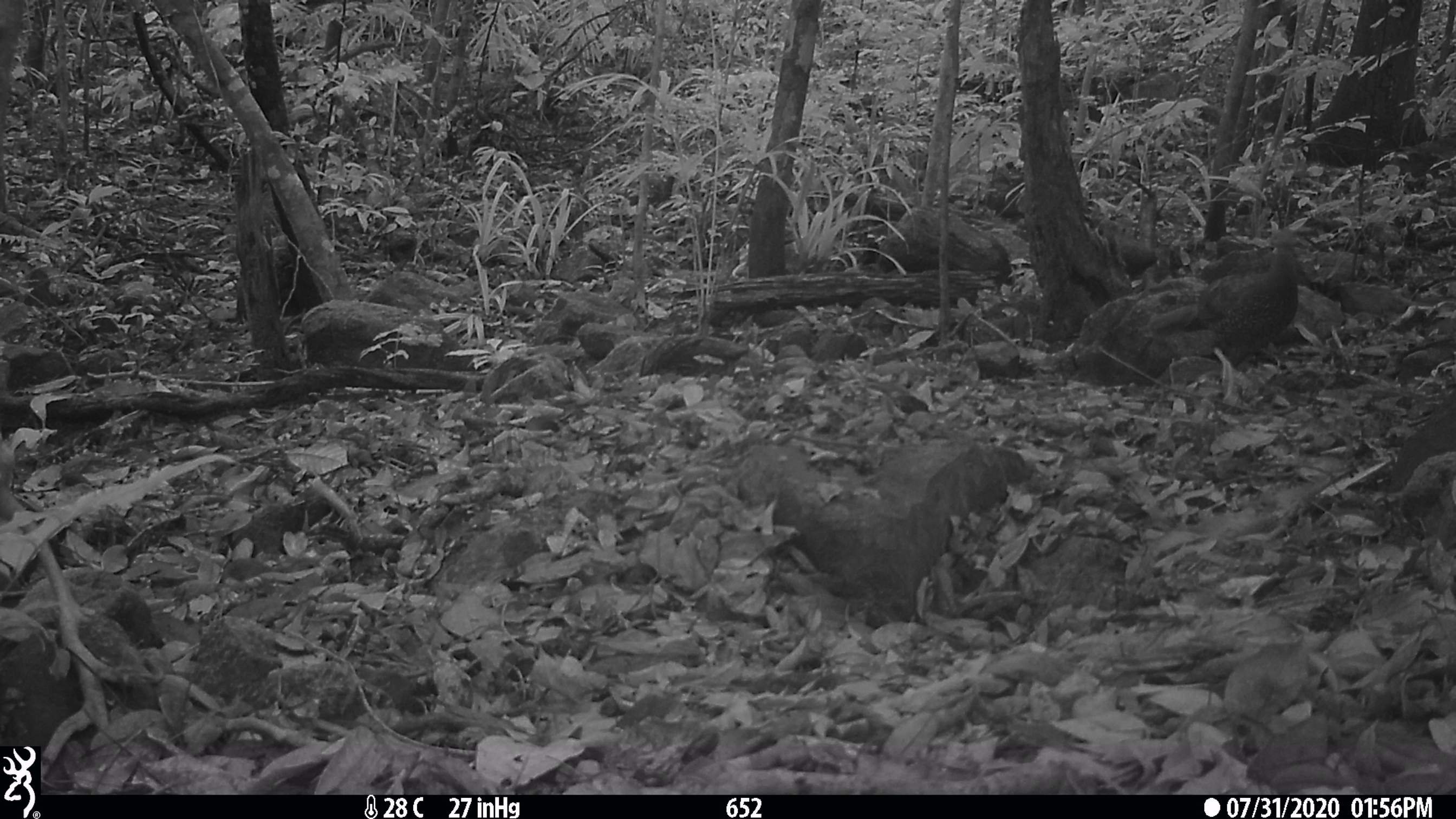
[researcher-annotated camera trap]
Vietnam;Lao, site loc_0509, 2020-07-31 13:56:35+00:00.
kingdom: Animalia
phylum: Chordata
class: Aves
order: Galliformes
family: Phasianidae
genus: Lophura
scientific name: Lophura nycthemera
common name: silver pheasant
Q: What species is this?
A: Silver pheasant (Lophura nycthemera).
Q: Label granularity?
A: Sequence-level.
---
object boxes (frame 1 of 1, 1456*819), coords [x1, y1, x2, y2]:
silver pheasant: [1148, 227, 1299, 400]